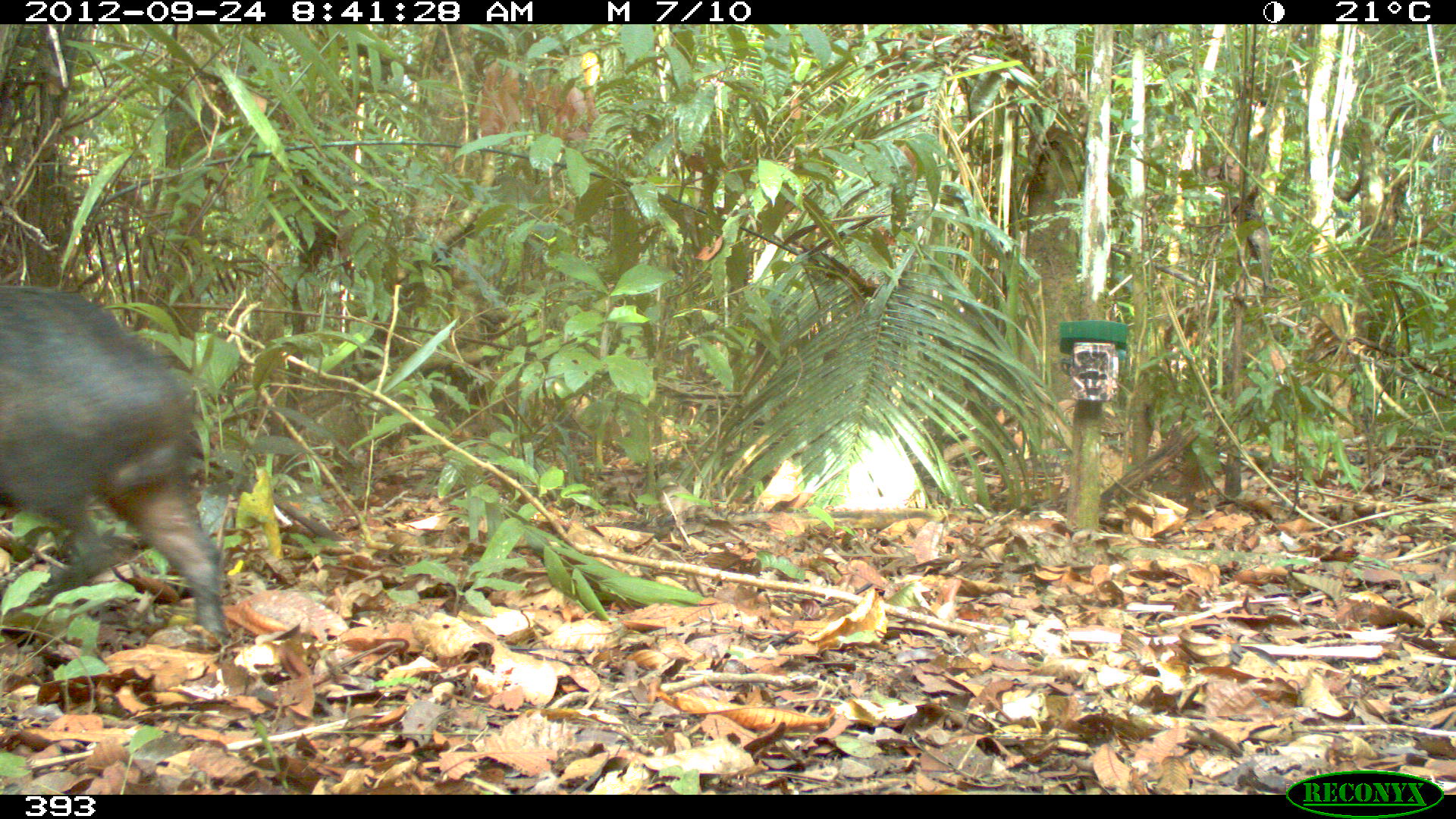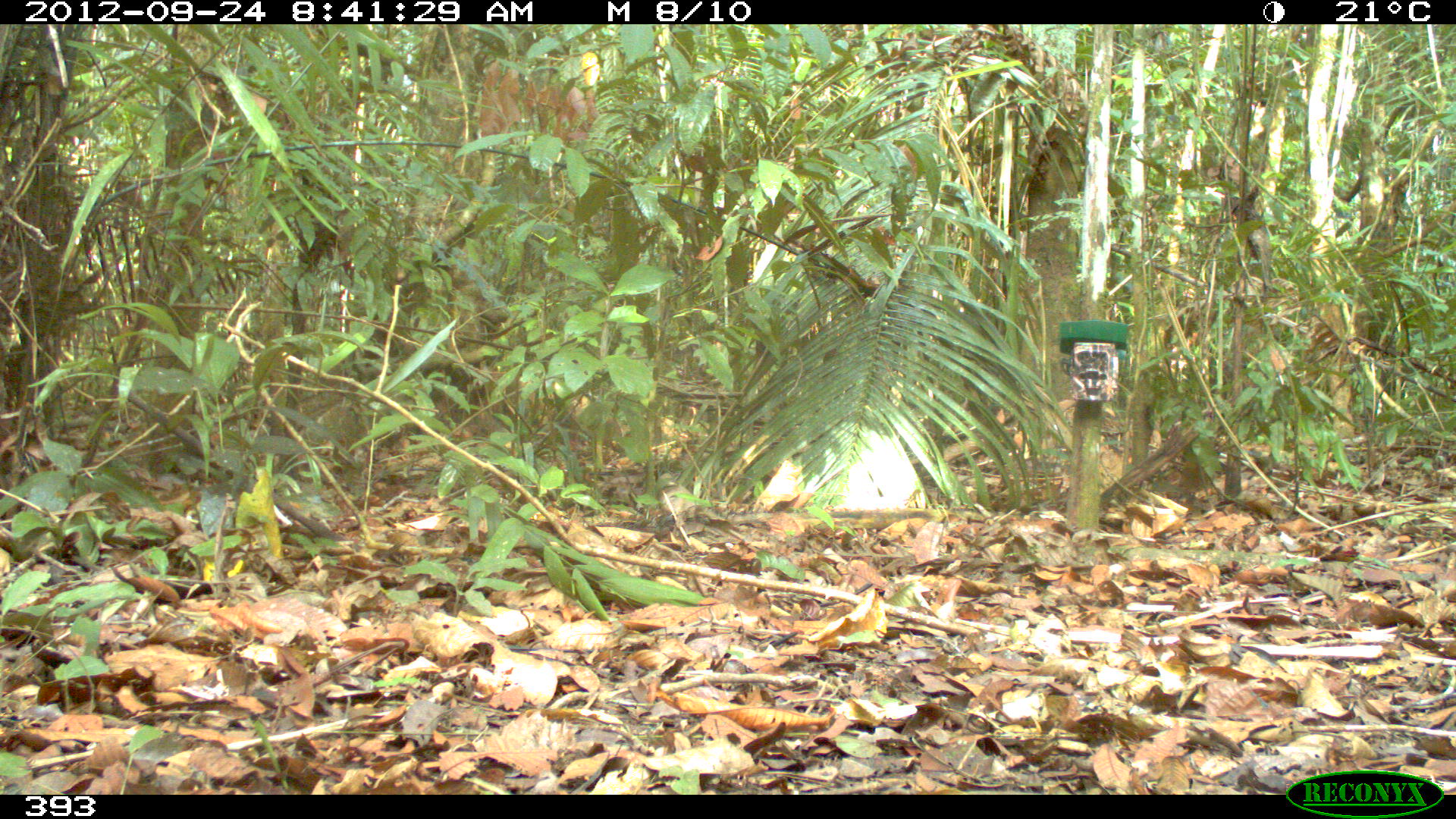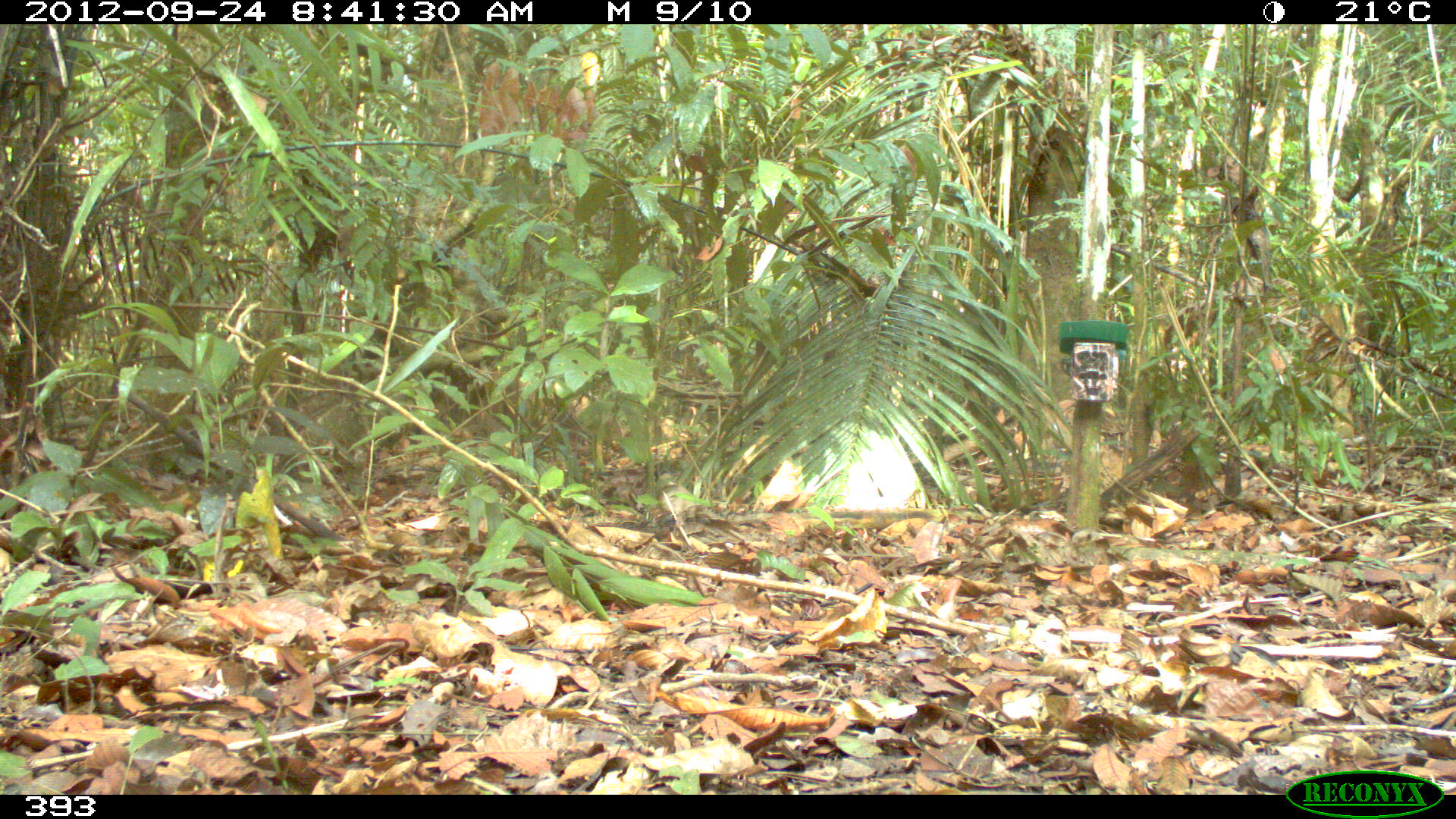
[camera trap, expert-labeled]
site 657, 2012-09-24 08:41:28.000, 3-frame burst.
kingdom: Animalia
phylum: Chordata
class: Mammalia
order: Artiodactyla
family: Tayassuidae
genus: Tayassu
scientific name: Tayassu pecari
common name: white-lipped peccary